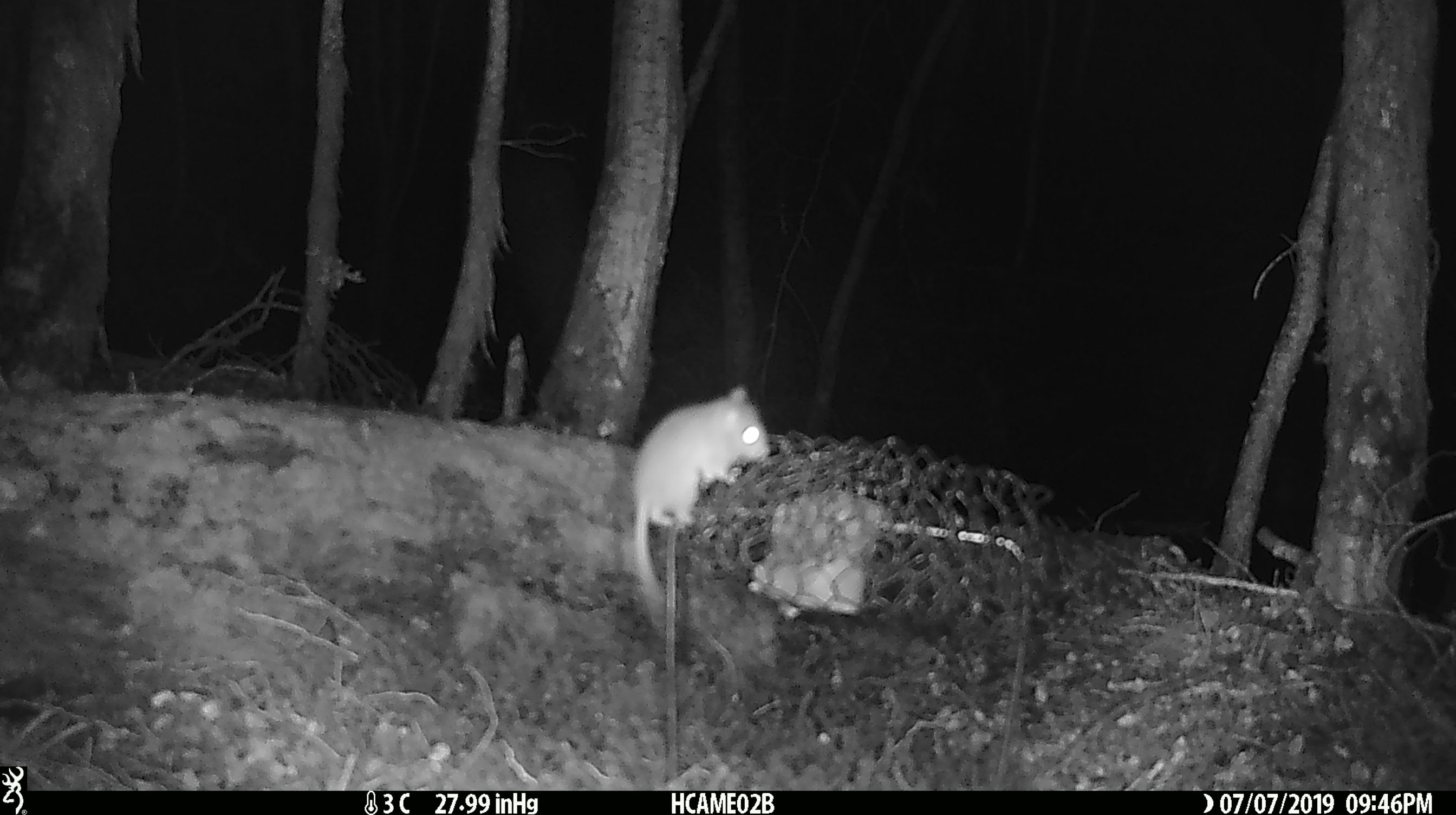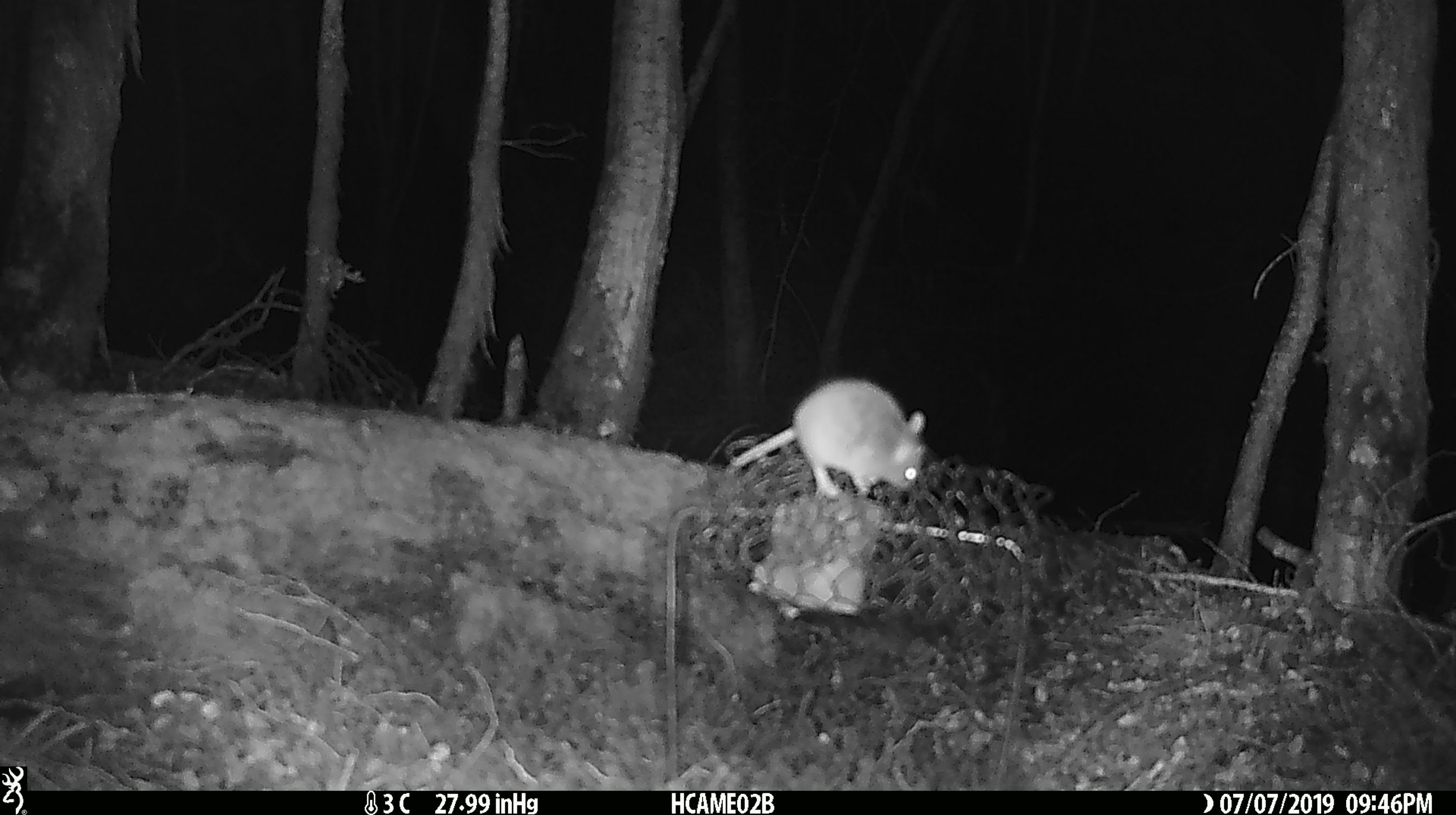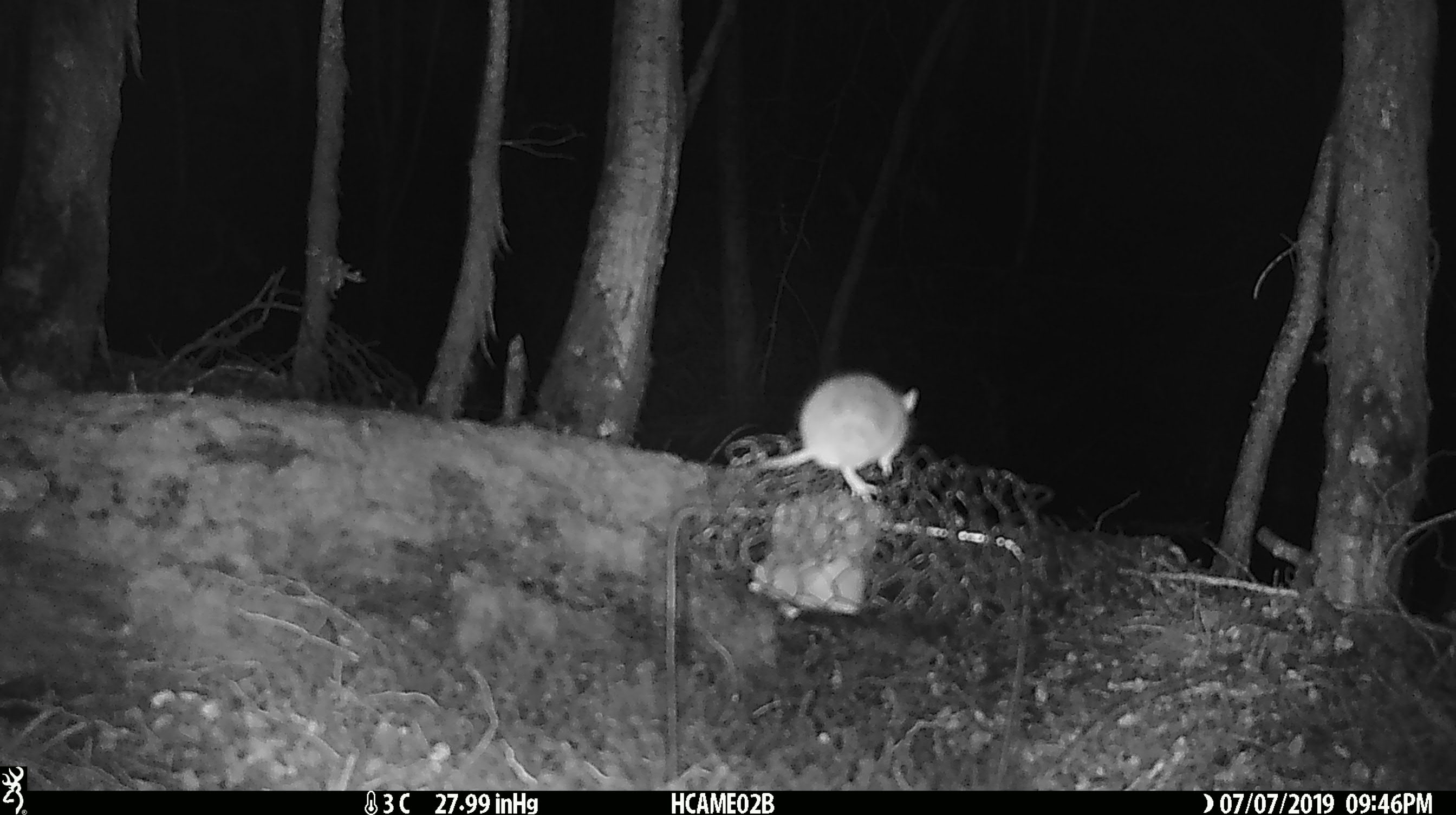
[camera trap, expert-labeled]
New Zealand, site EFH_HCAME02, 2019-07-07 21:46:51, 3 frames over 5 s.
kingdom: Animalia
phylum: Chordata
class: Mammalia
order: Rodentia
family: Muridae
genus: Mus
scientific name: Mus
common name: mouse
Mouse (Mus).